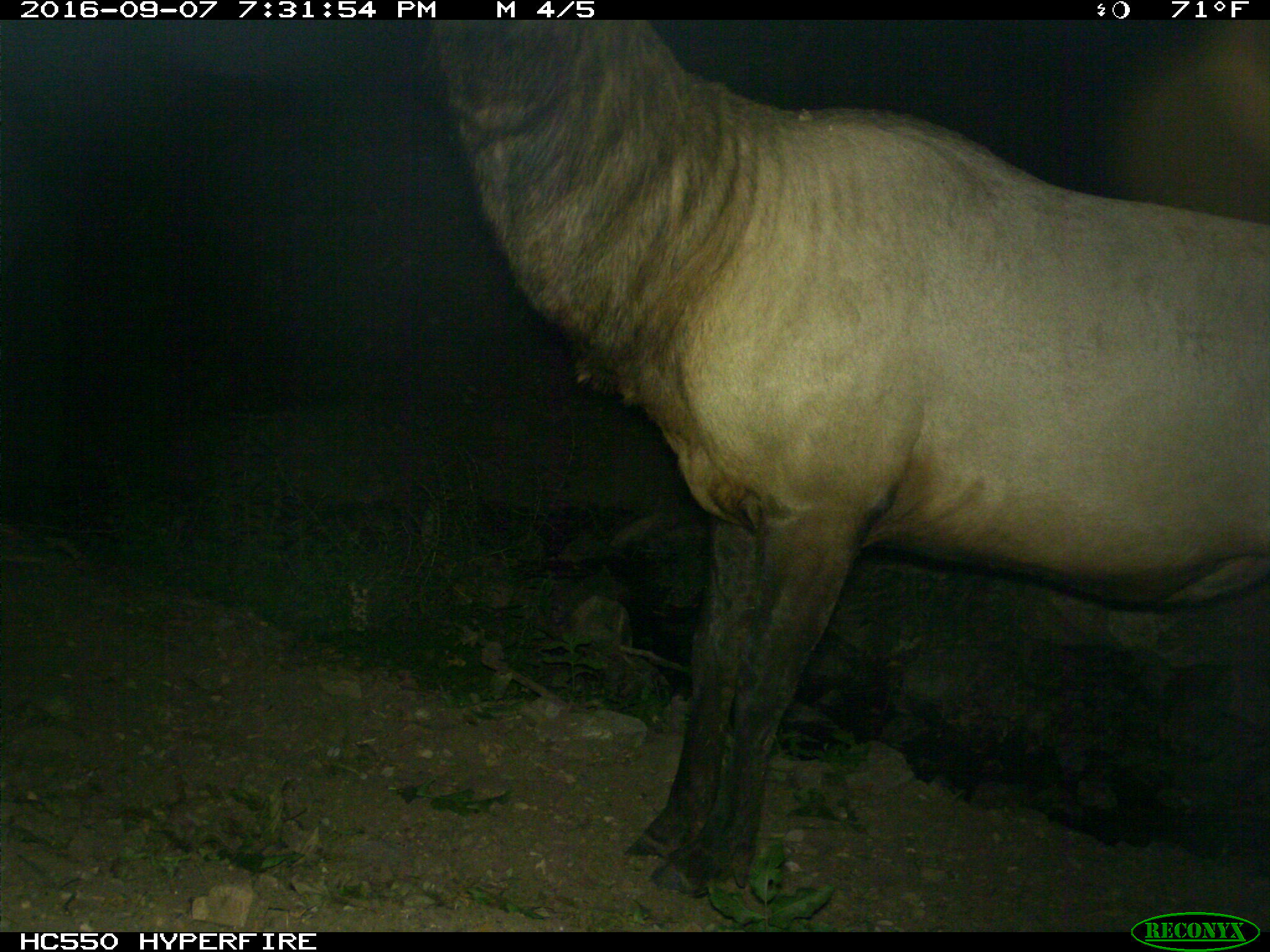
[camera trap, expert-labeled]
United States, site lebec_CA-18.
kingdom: Animalia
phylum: Chordata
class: Mammalia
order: Artiodactyla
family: Cervidae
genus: Cervus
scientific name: Cervus canadensis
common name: elk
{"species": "Cervus canadensis (elk)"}